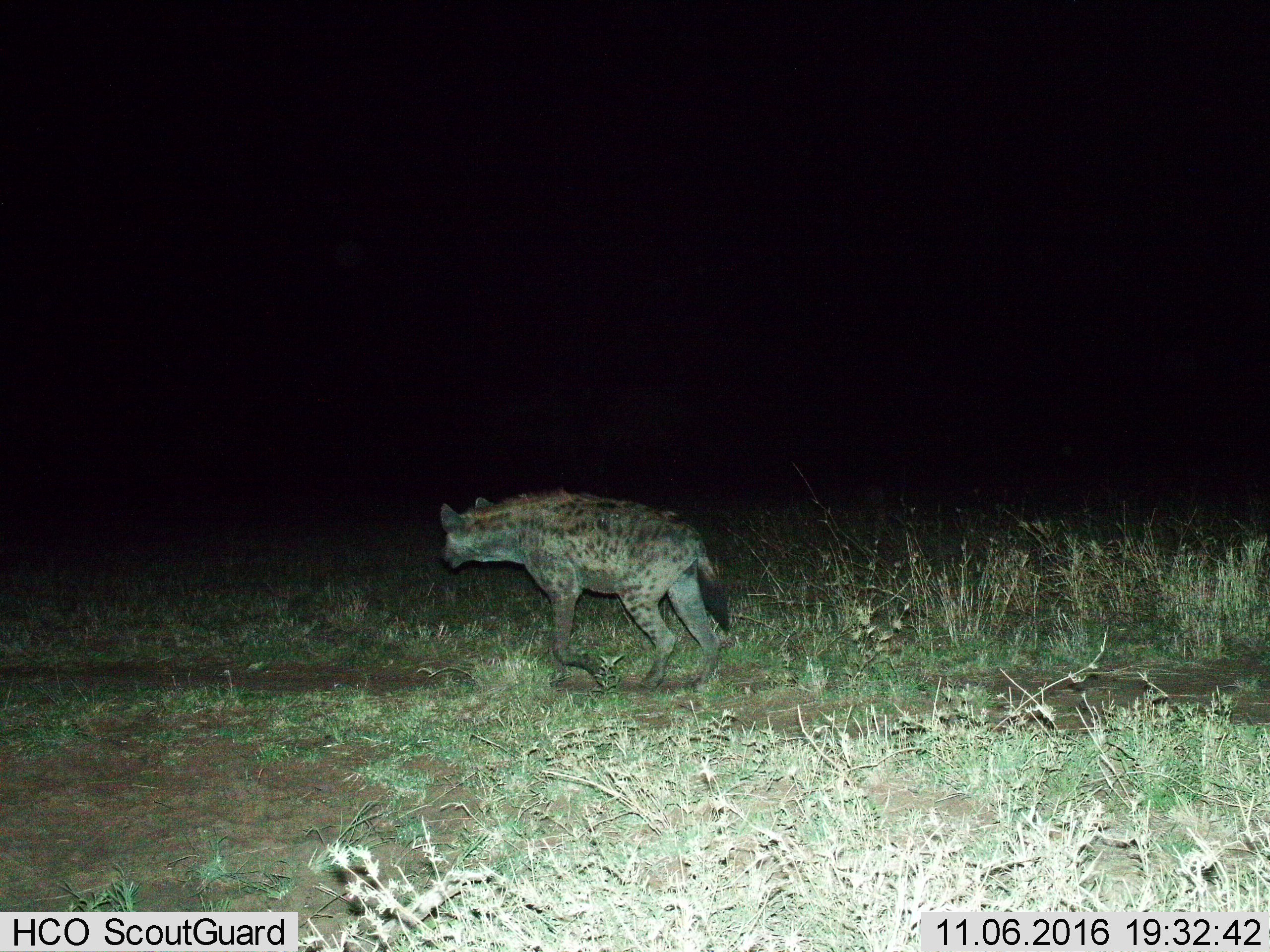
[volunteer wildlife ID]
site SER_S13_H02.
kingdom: Animalia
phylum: Chordata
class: Mammalia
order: Carnivora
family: Hyaenidae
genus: Crocuta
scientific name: Crocuta crocuta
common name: spotted hyena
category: hyenaspotted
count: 1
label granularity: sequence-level